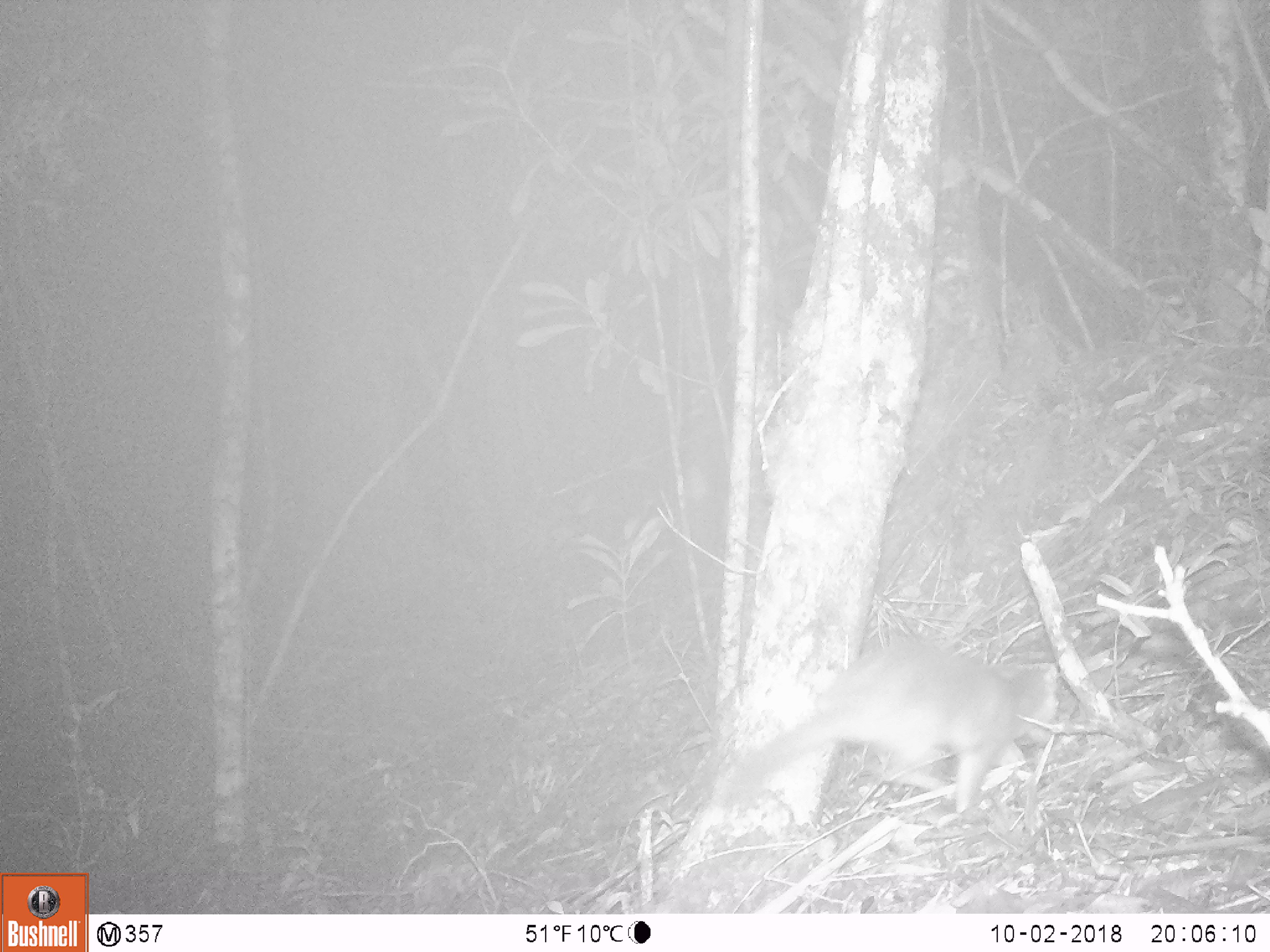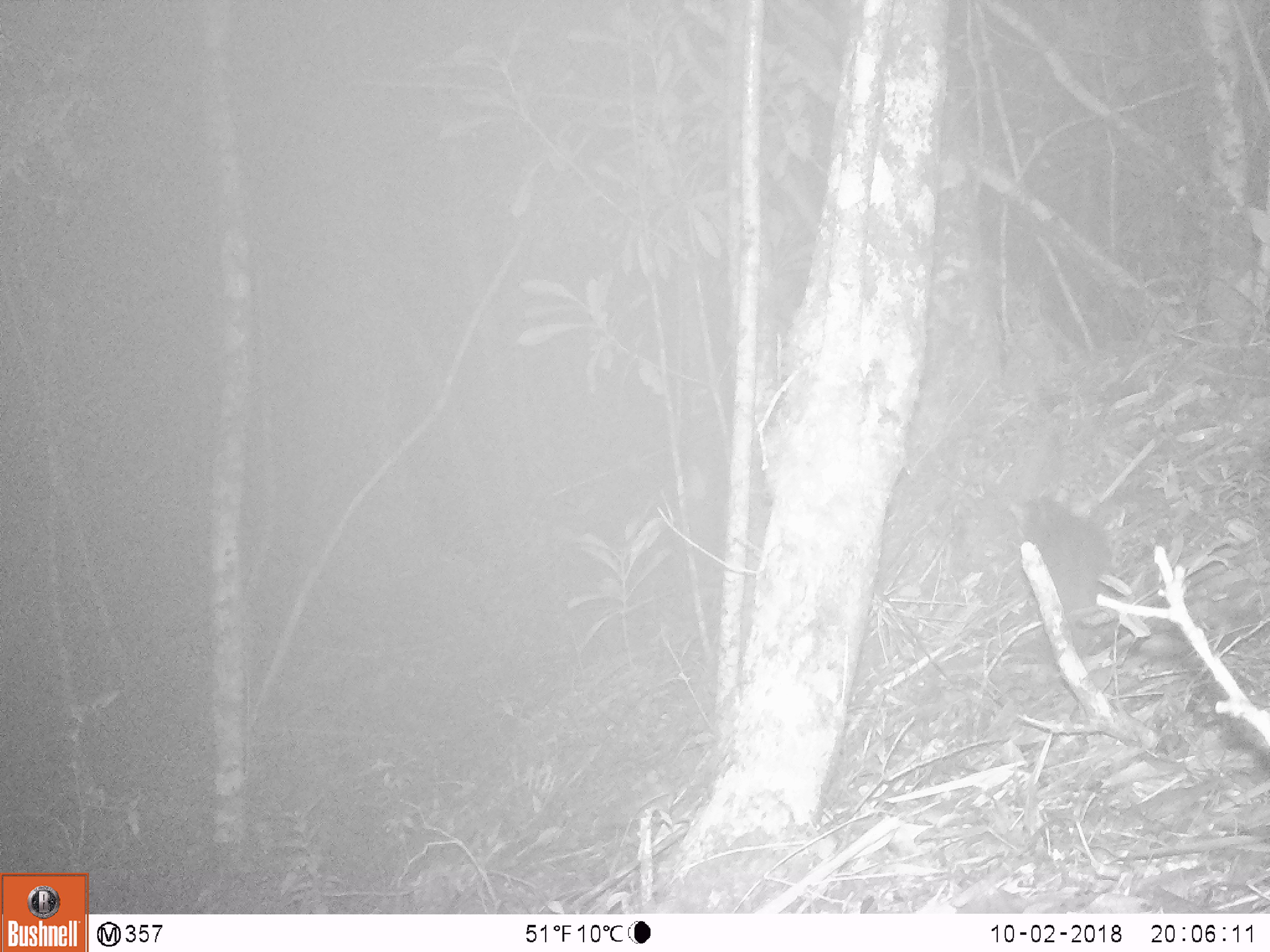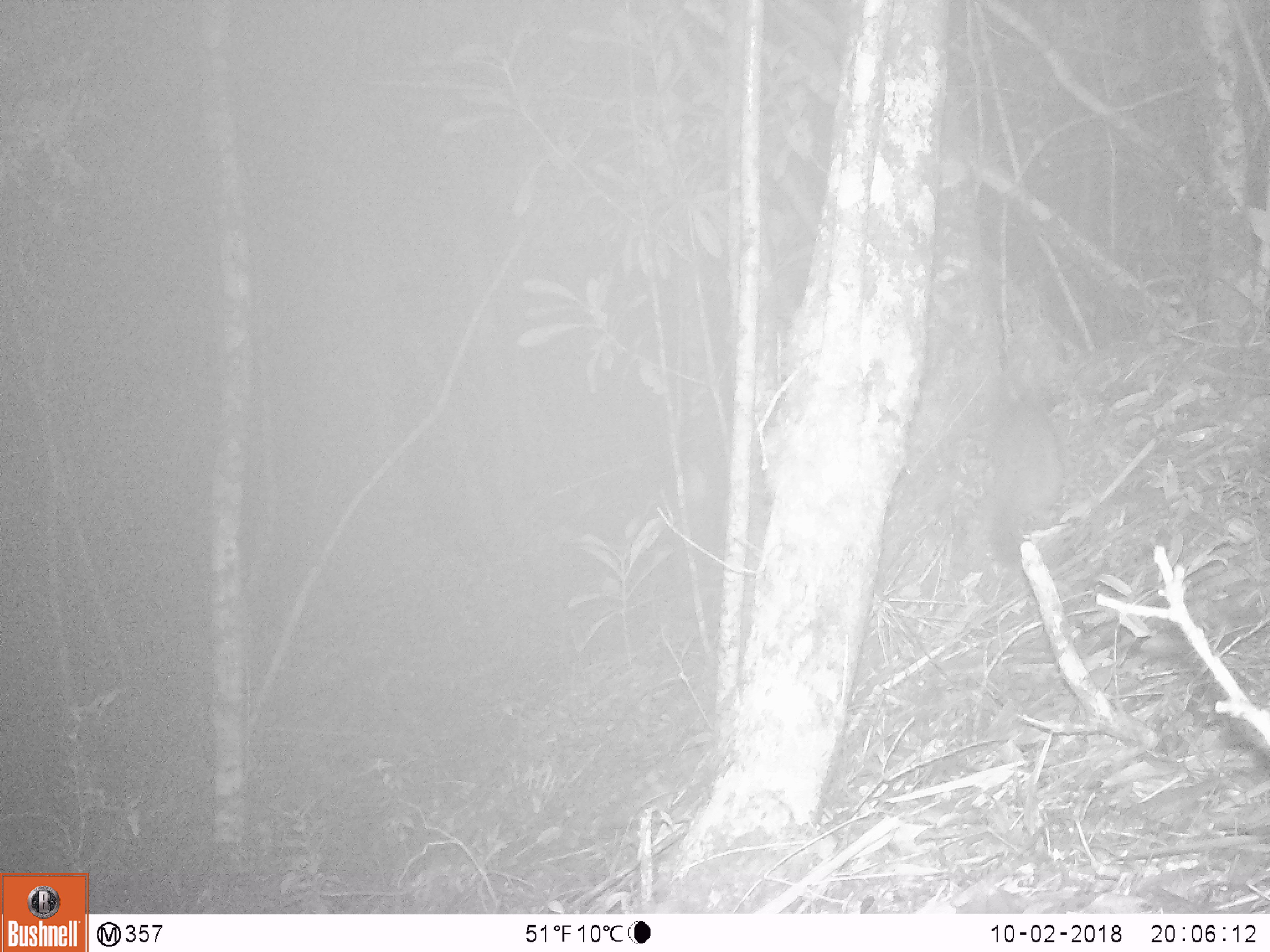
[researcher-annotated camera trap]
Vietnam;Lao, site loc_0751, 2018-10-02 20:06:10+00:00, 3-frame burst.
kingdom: Animalia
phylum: Chordata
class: Mammalia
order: Carnivora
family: Mustelidae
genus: Melogale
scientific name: Melogale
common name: ferret badger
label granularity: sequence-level